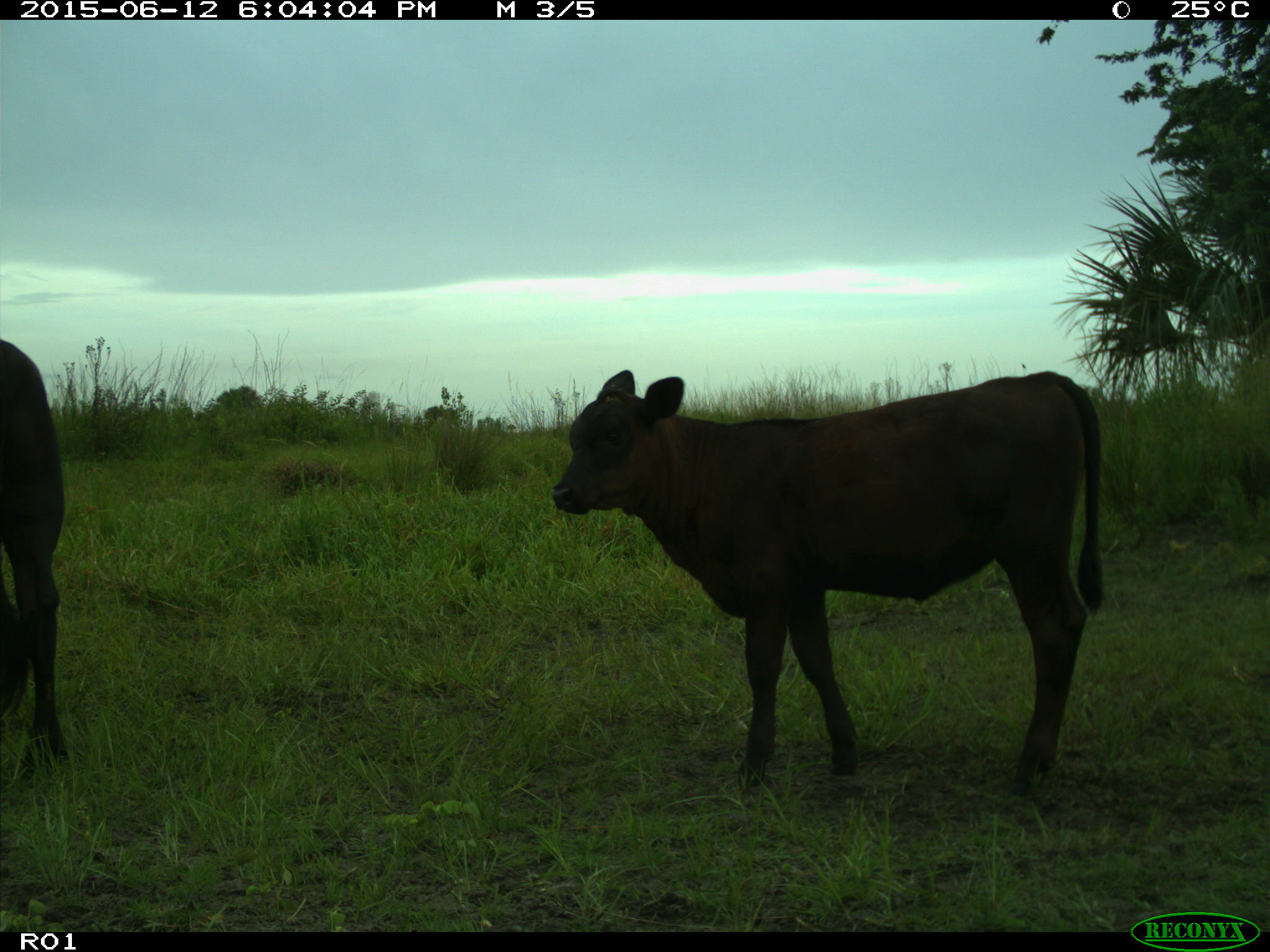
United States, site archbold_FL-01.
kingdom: Animalia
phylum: Chordata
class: Mammalia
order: Artiodactyla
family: Bovidae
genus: Bos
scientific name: Bos taurus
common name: domestic cow